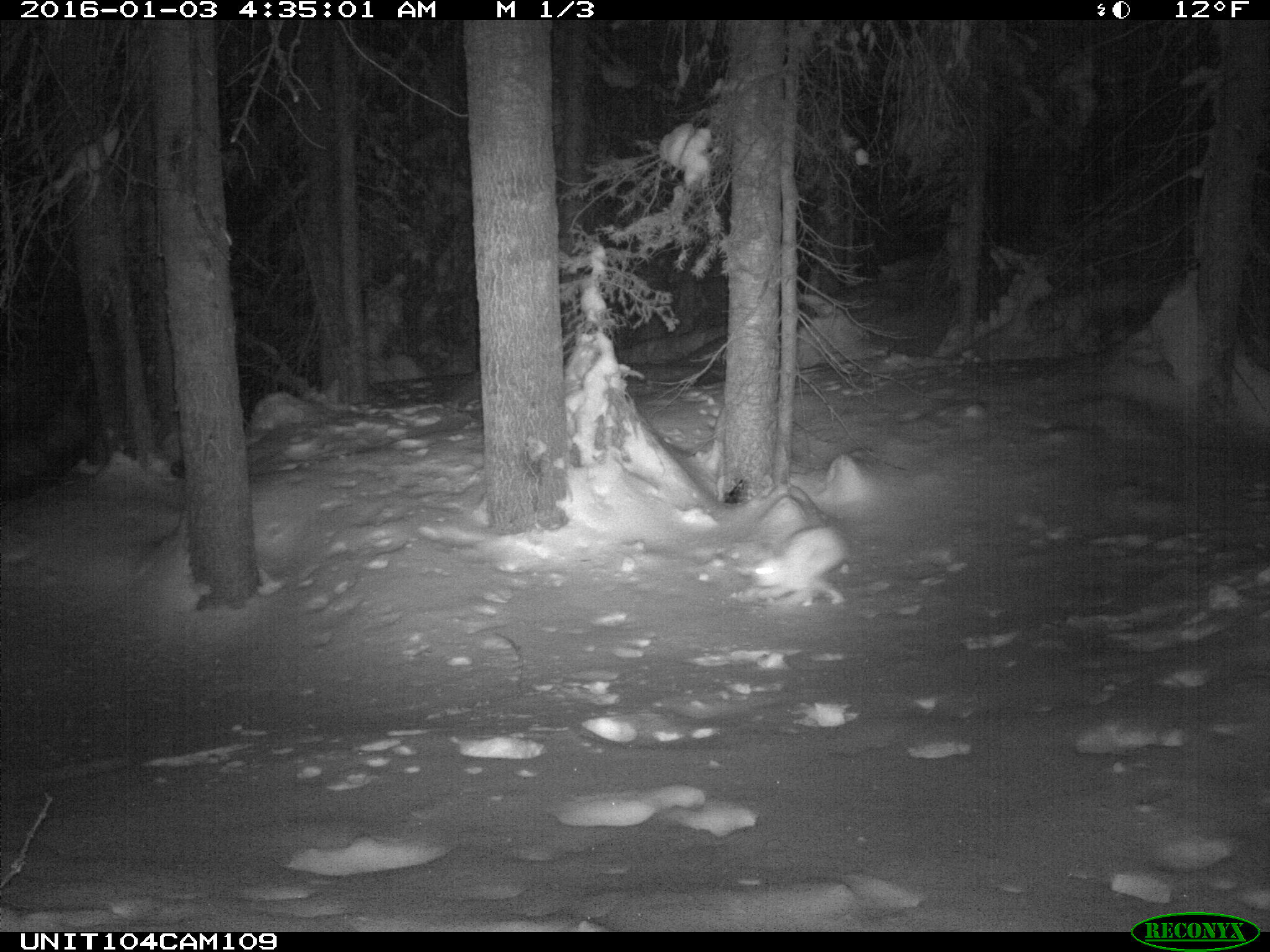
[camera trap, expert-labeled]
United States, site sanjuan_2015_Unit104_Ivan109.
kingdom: Animalia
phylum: Chordata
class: Mammalia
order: Lagomorpha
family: Leporidae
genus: Lepus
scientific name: Lepus americanus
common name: snowshoe hare